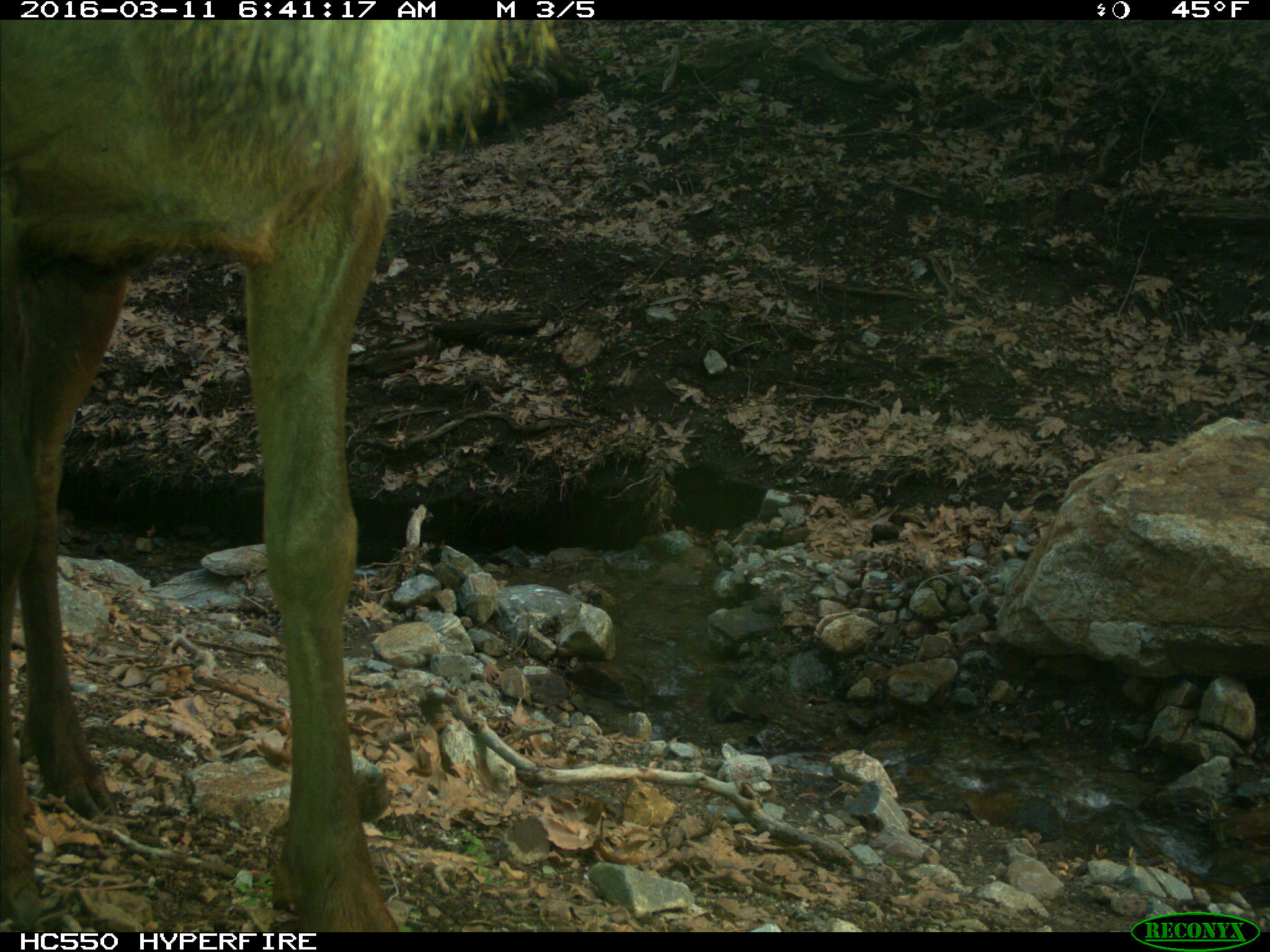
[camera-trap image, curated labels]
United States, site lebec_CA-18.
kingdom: Animalia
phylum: Chordata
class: Mammalia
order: Artiodactyla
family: Cervidae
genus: Cervus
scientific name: Cervus canadensis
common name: elk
Cervus canadensis (elk).